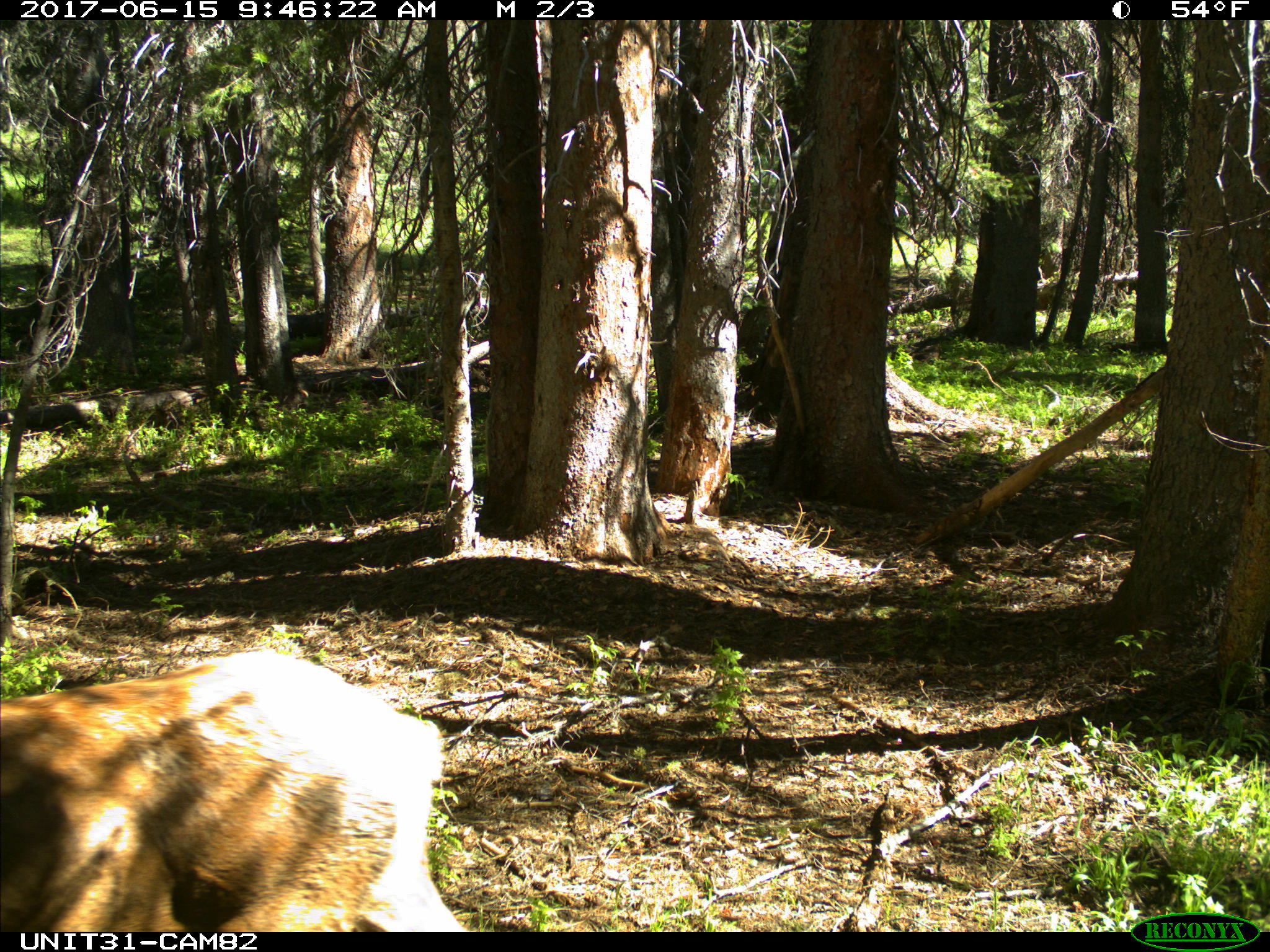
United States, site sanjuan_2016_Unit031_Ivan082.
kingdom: Animalia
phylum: Chordata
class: Mammalia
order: Artiodactyla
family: Cervidae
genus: Cervus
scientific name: Cervus elaphus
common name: red deer